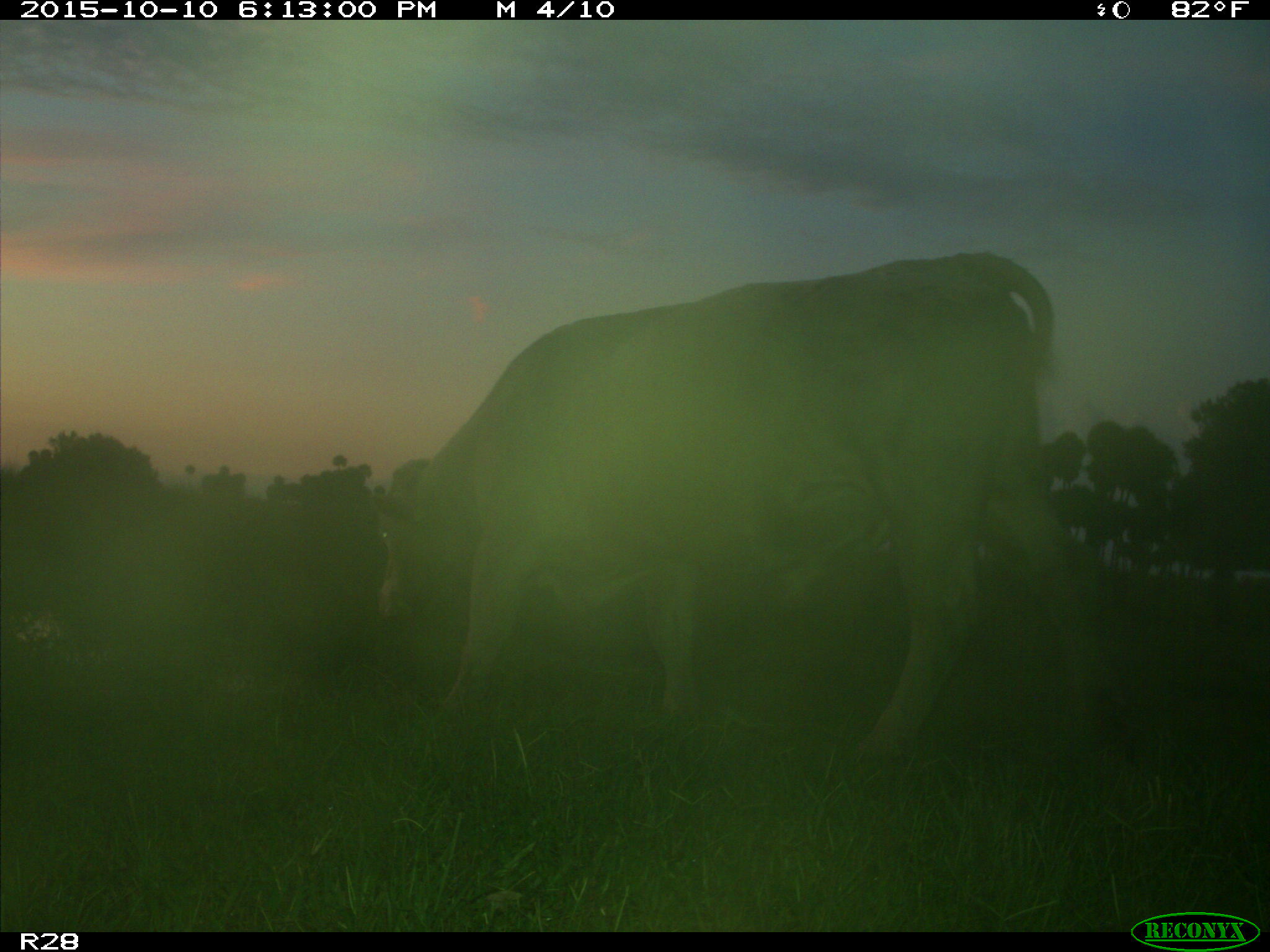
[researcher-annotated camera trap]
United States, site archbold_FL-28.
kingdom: Animalia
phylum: Chordata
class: Mammalia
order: Artiodactyla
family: Bovidae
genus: Bos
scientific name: Bos taurus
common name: domestic cow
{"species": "Bos taurus (domestic cow)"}